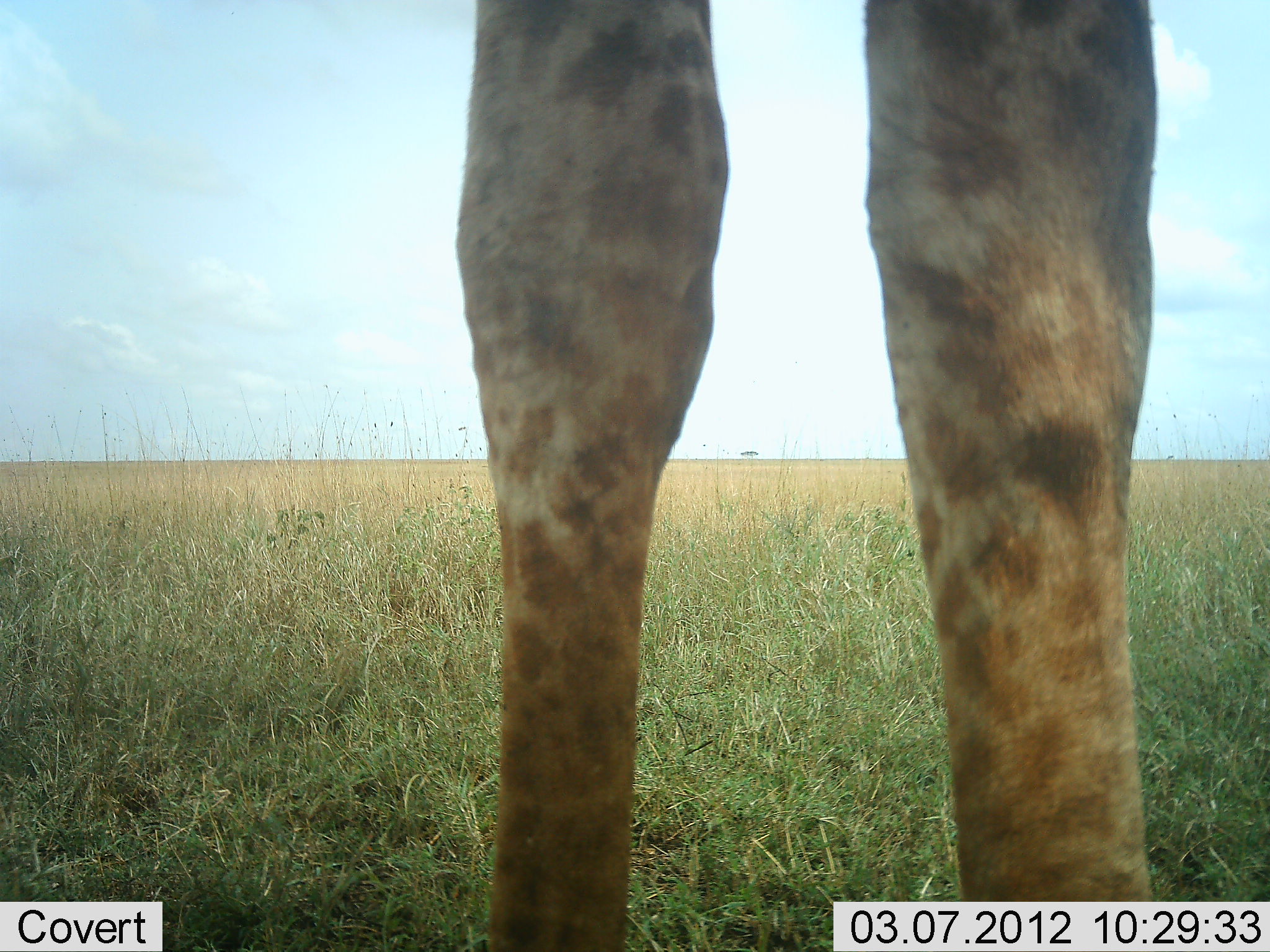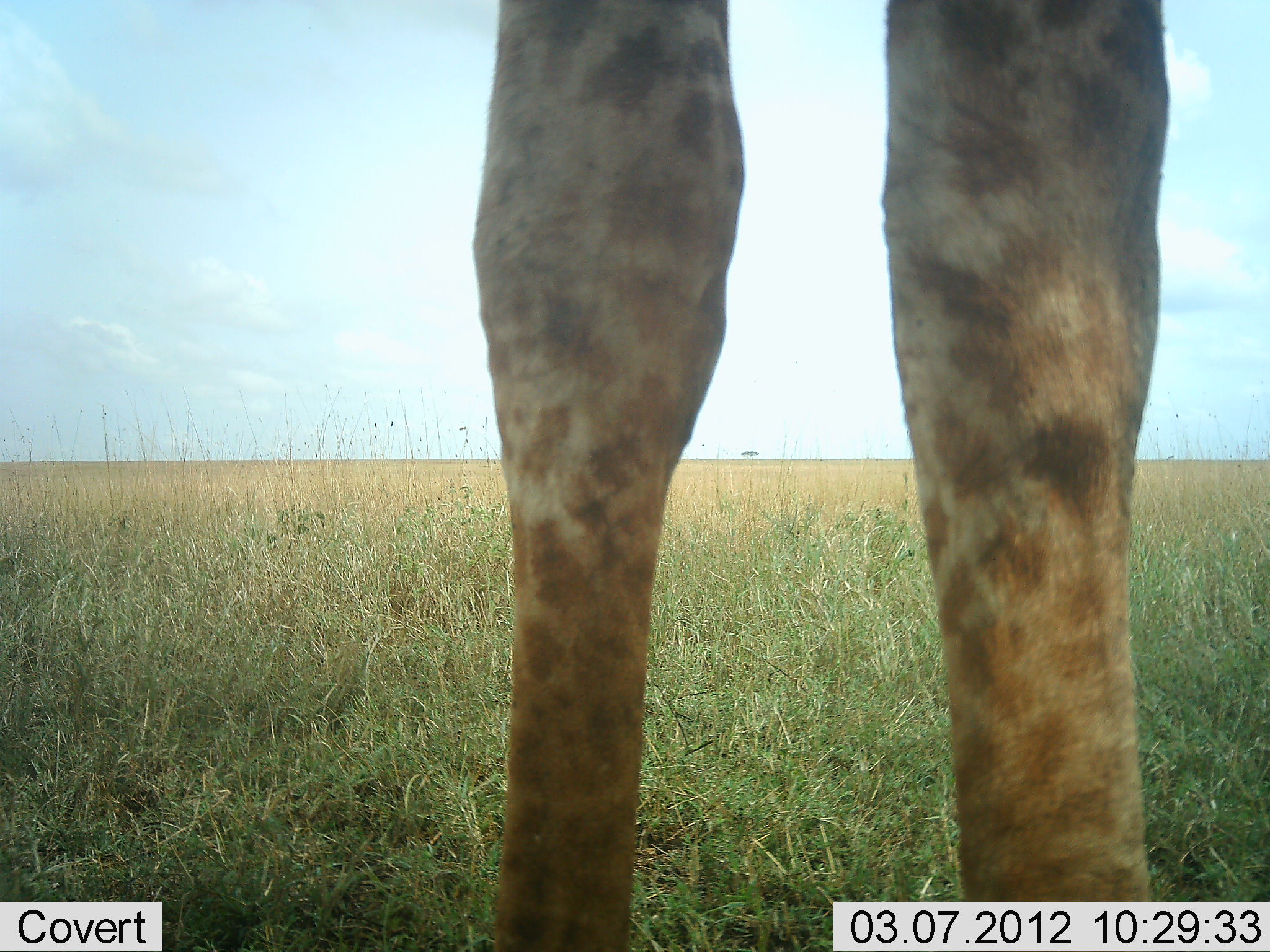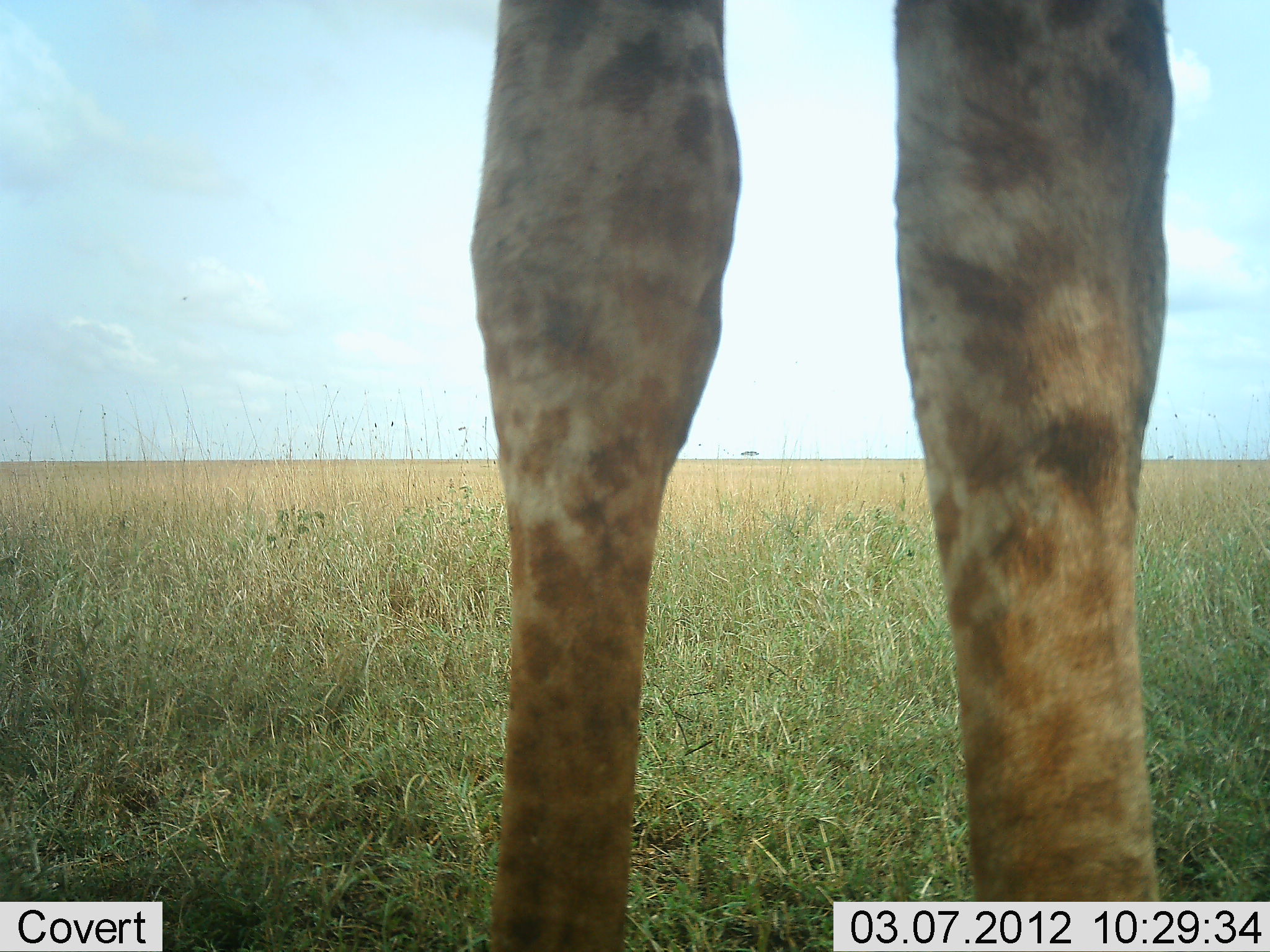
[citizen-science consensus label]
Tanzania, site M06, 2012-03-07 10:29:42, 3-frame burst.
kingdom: Animalia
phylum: Chordata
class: Mammalia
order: Artiodactyla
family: Giraffidae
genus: Giraffa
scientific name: Giraffa camelopardalis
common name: giraffe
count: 1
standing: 92%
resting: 0%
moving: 8%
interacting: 0%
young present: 0%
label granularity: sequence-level